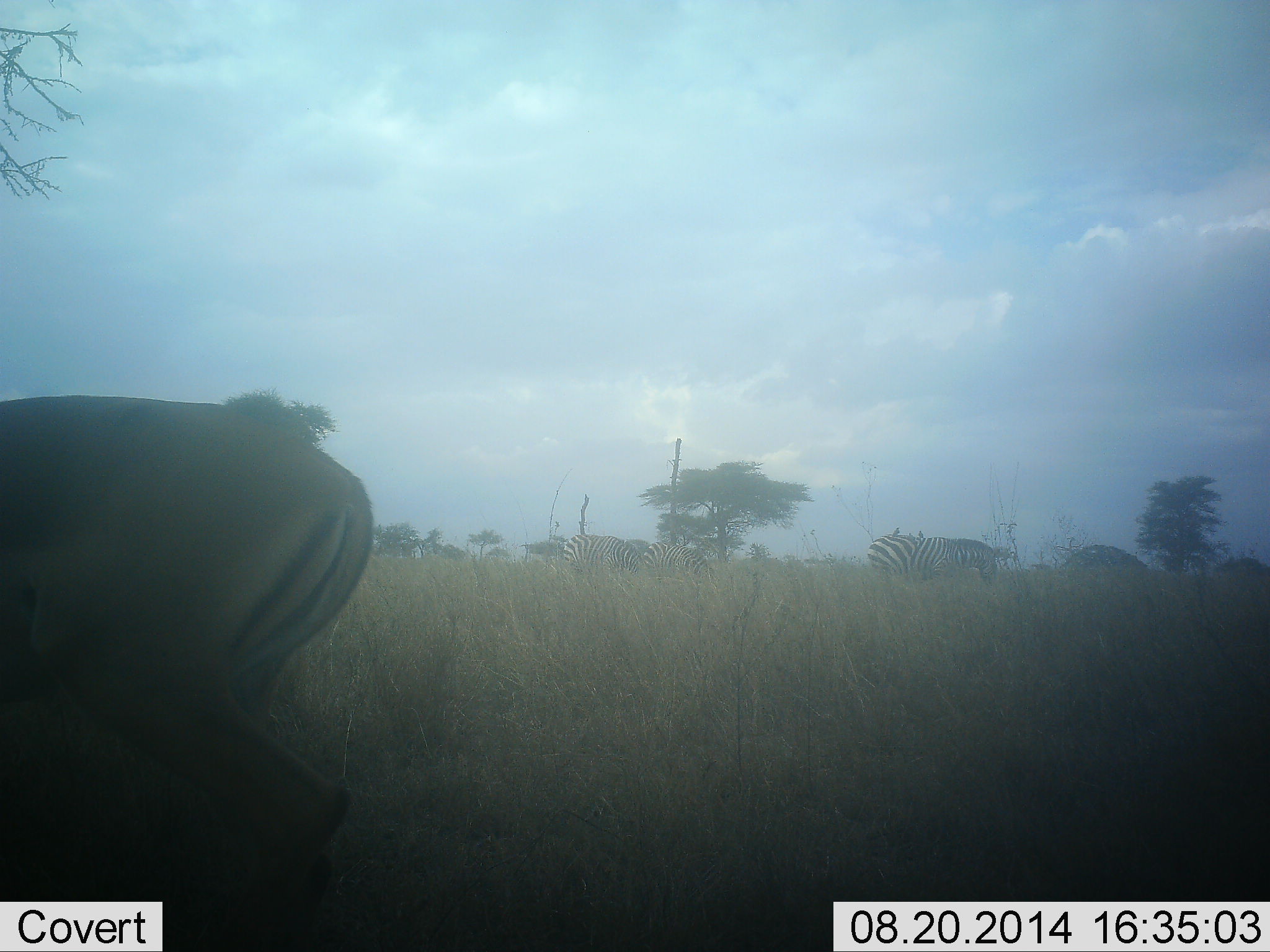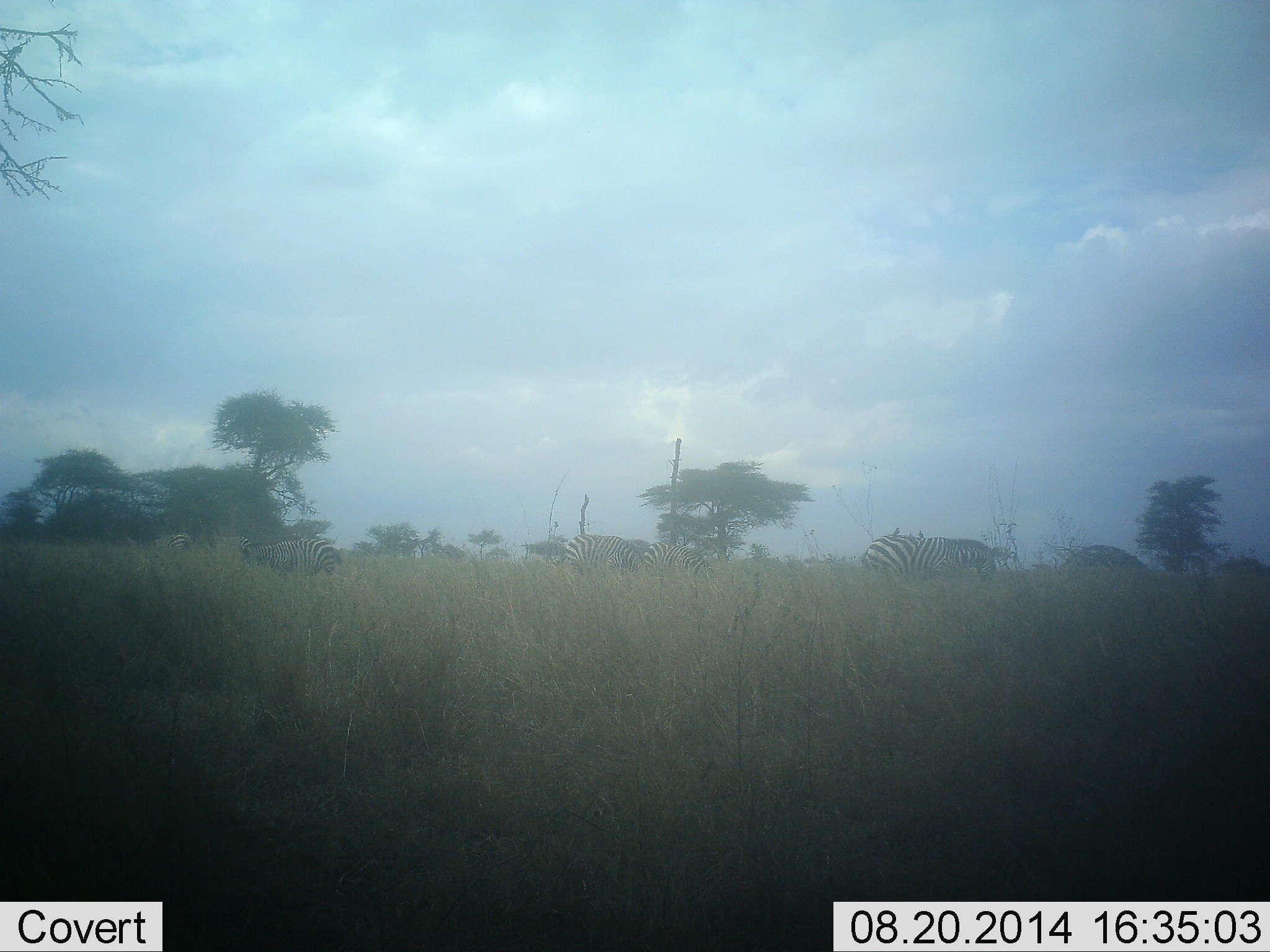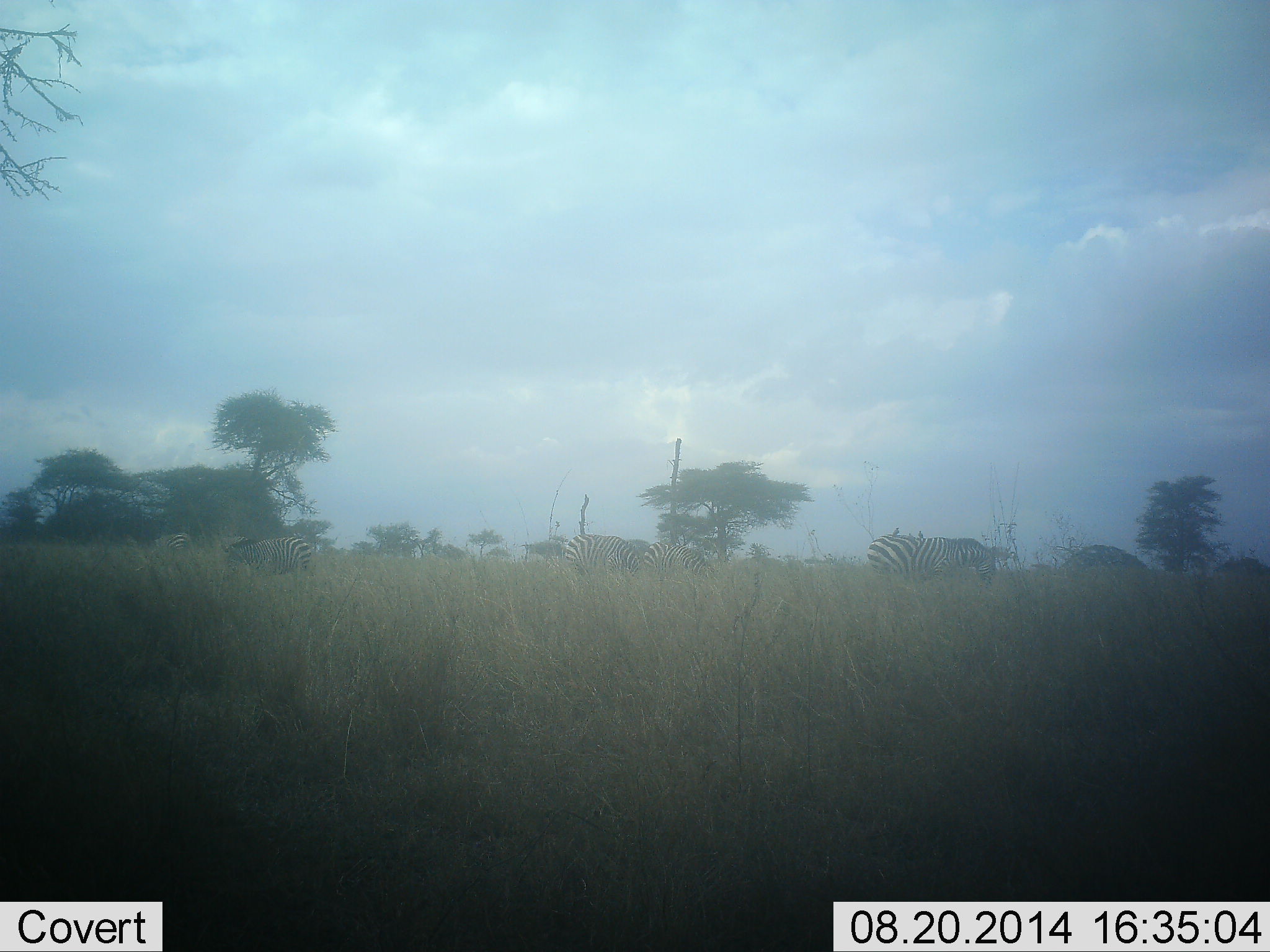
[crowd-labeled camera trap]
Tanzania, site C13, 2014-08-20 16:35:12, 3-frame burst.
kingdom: Animalia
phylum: Chordata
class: Mammalia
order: Artiodactyla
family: Bovidae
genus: Aepyceros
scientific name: Aepyceros melampus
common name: impala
Impala (Aepyceros melampus), count 1. Behavior (volunteer vote fractions): standing 11%, resting 0%, moving 100%, interacting 0%. Young present (vote fraction): 0%. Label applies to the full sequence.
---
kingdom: Animalia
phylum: Chordata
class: Mammalia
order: Perissodactyla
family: Equidae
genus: Equus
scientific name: Equus quagga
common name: plains zebra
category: zebra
Zebra (plains zebra) (Equus quagga), count 4. Behavior (volunteer vote fractions): standing 43%, resting 4%, moving 26%, interacting 0%. Young present (vote fraction): 0%. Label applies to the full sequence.